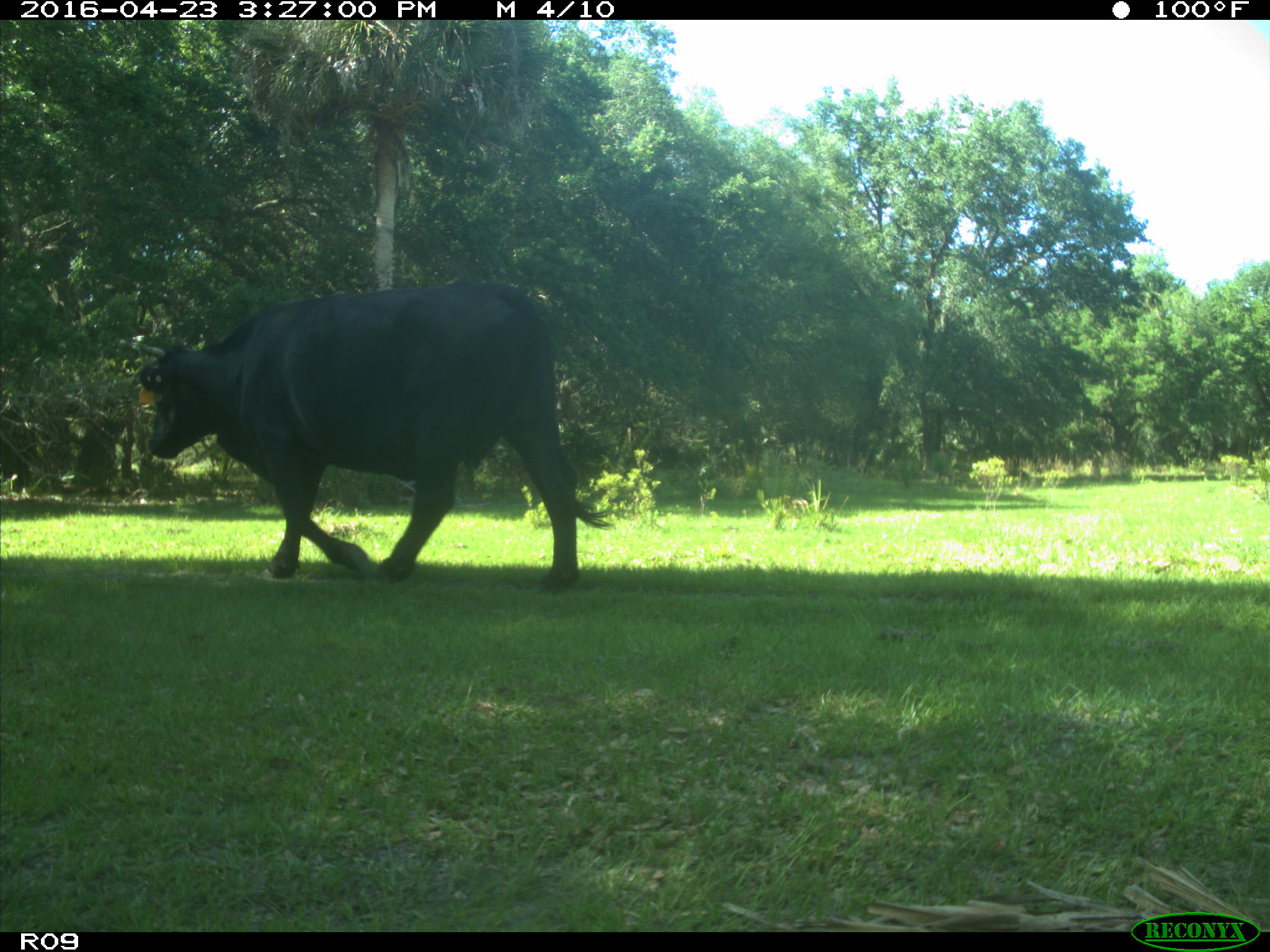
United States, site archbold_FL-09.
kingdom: Animalia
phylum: Chordata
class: Mammalia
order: Artiodactyla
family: Bovidae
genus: Bos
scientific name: Bos taurus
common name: domestic cow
Bos taurus (domestic cow).